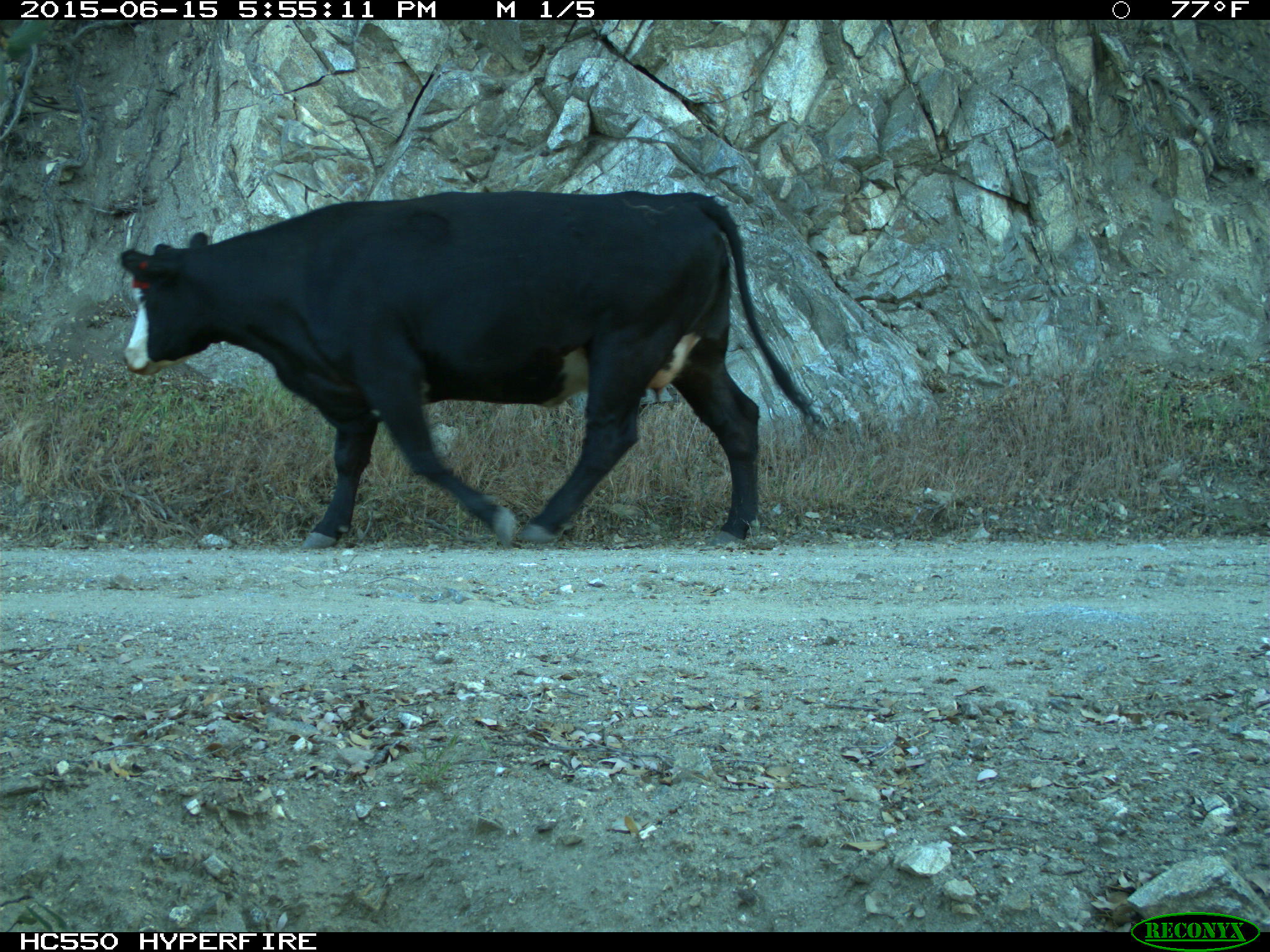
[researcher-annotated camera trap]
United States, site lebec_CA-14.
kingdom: Animalia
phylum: Chordata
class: Mammalia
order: Artiodactyla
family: Bovidae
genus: Bos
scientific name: Bos taurus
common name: domestic cow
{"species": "Bos taurus (domestic cow)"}